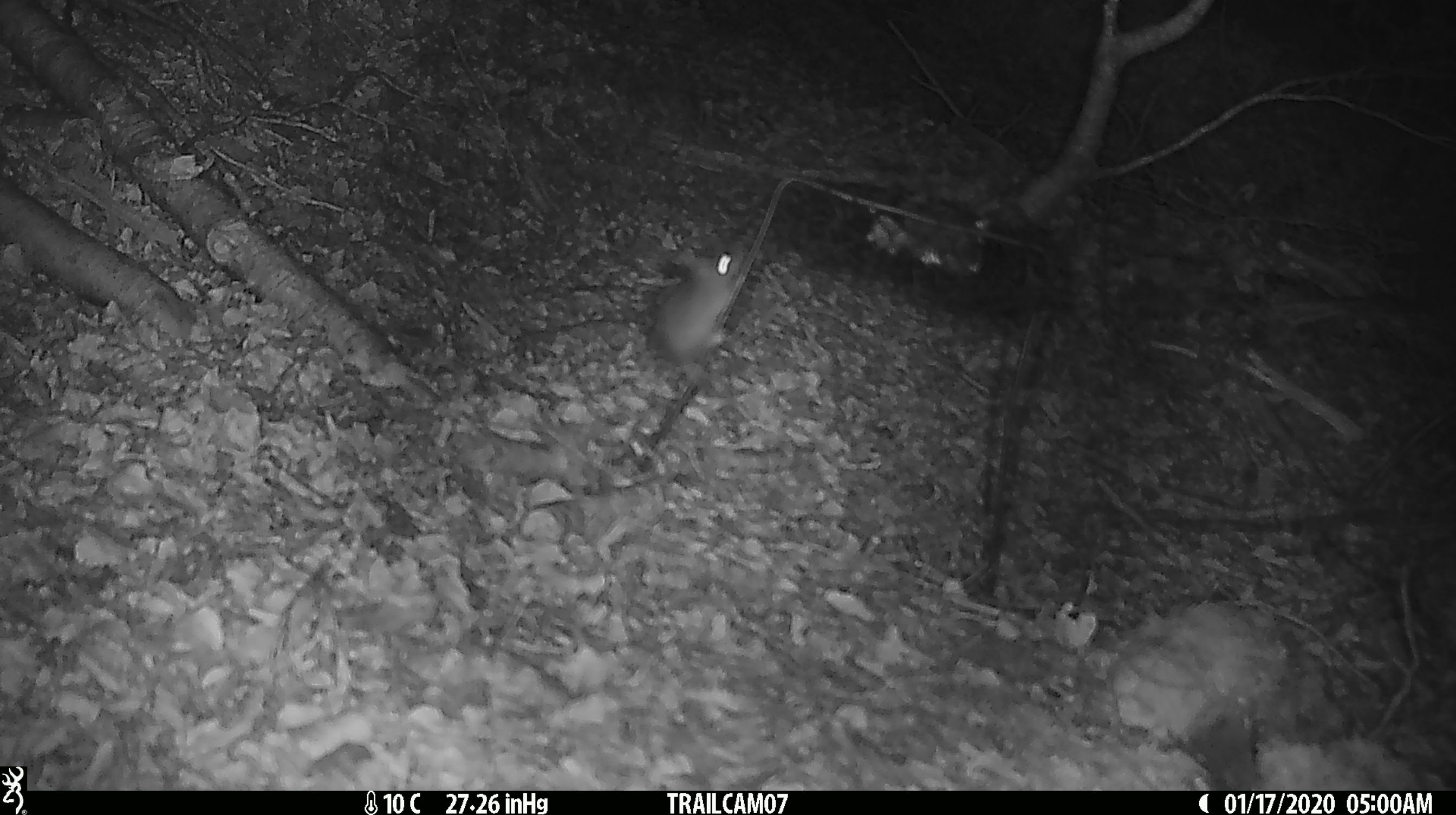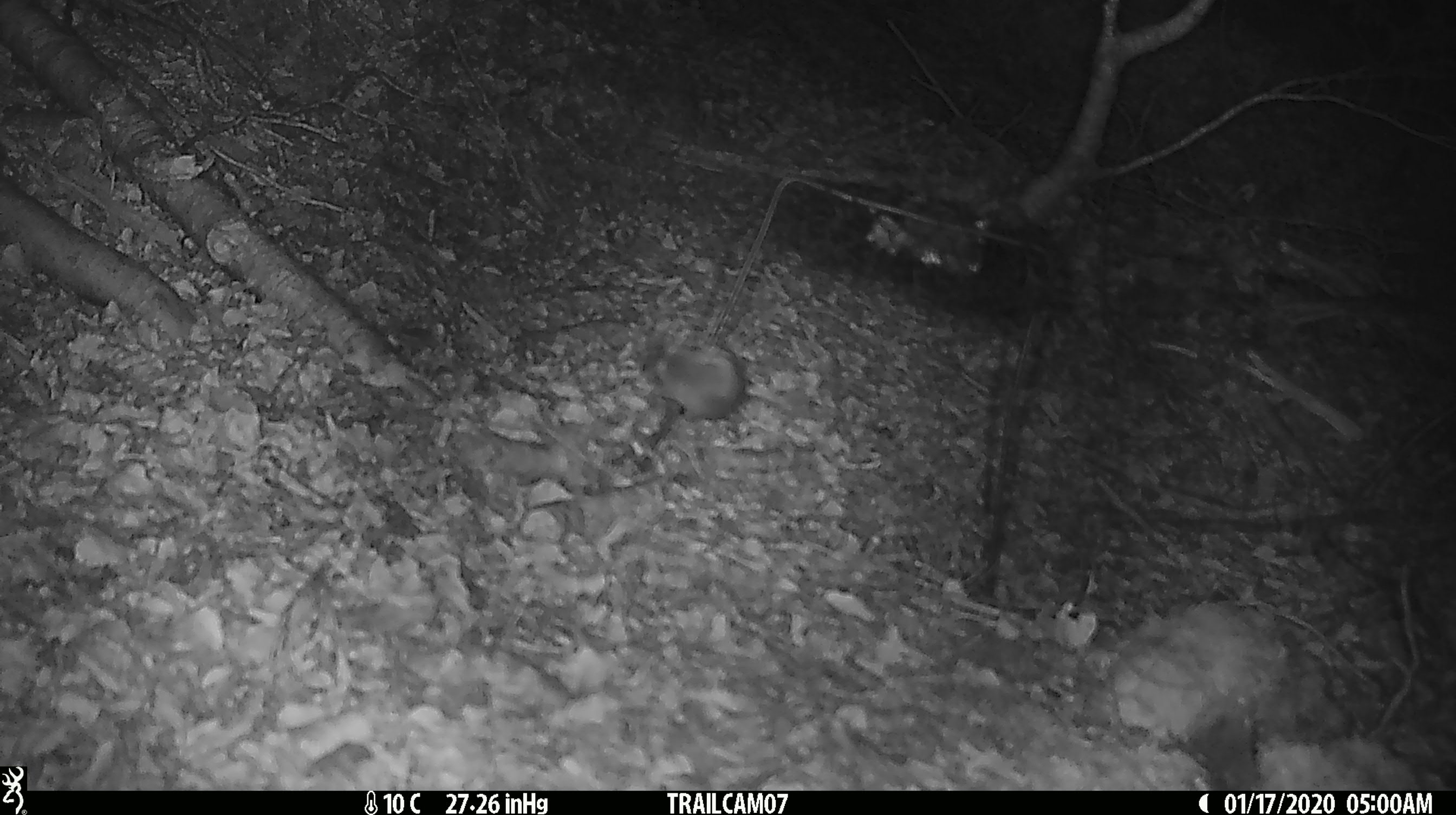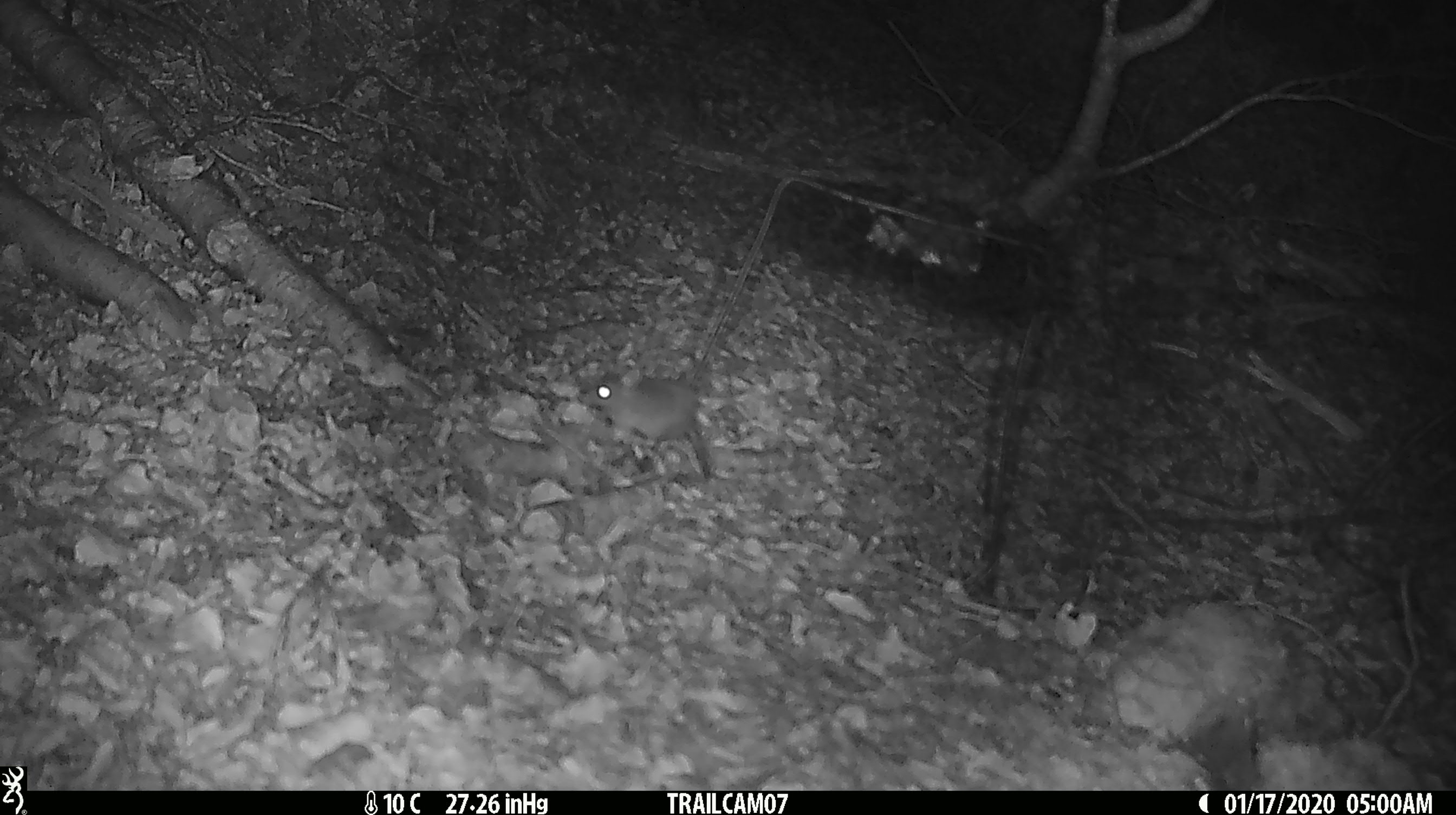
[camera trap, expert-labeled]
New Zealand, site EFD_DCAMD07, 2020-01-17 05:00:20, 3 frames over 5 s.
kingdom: Animalia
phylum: Chordata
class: Mammalia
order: Rodentia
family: Muridae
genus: Mus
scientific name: Mus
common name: mouse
Mouse (Mus).